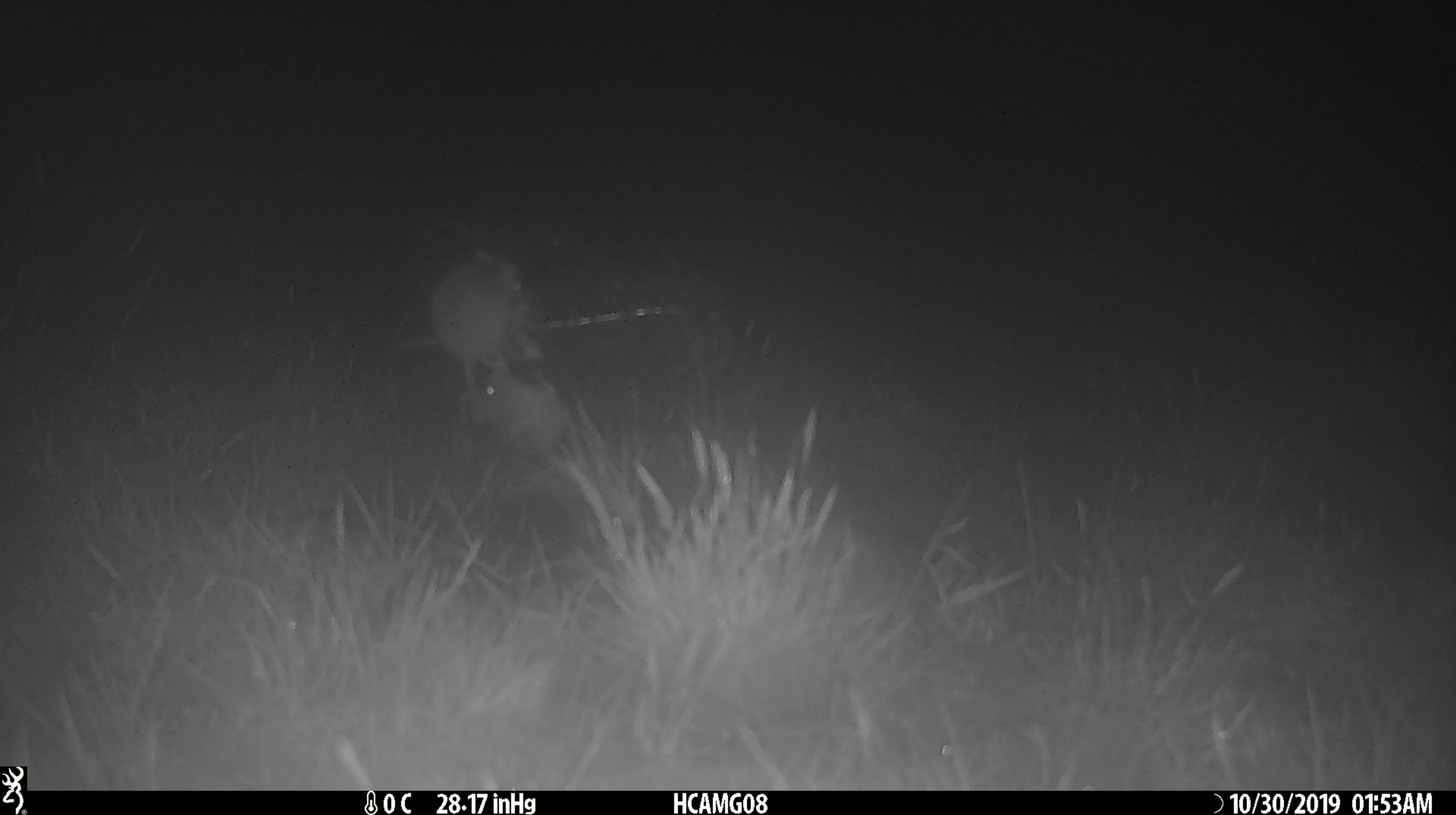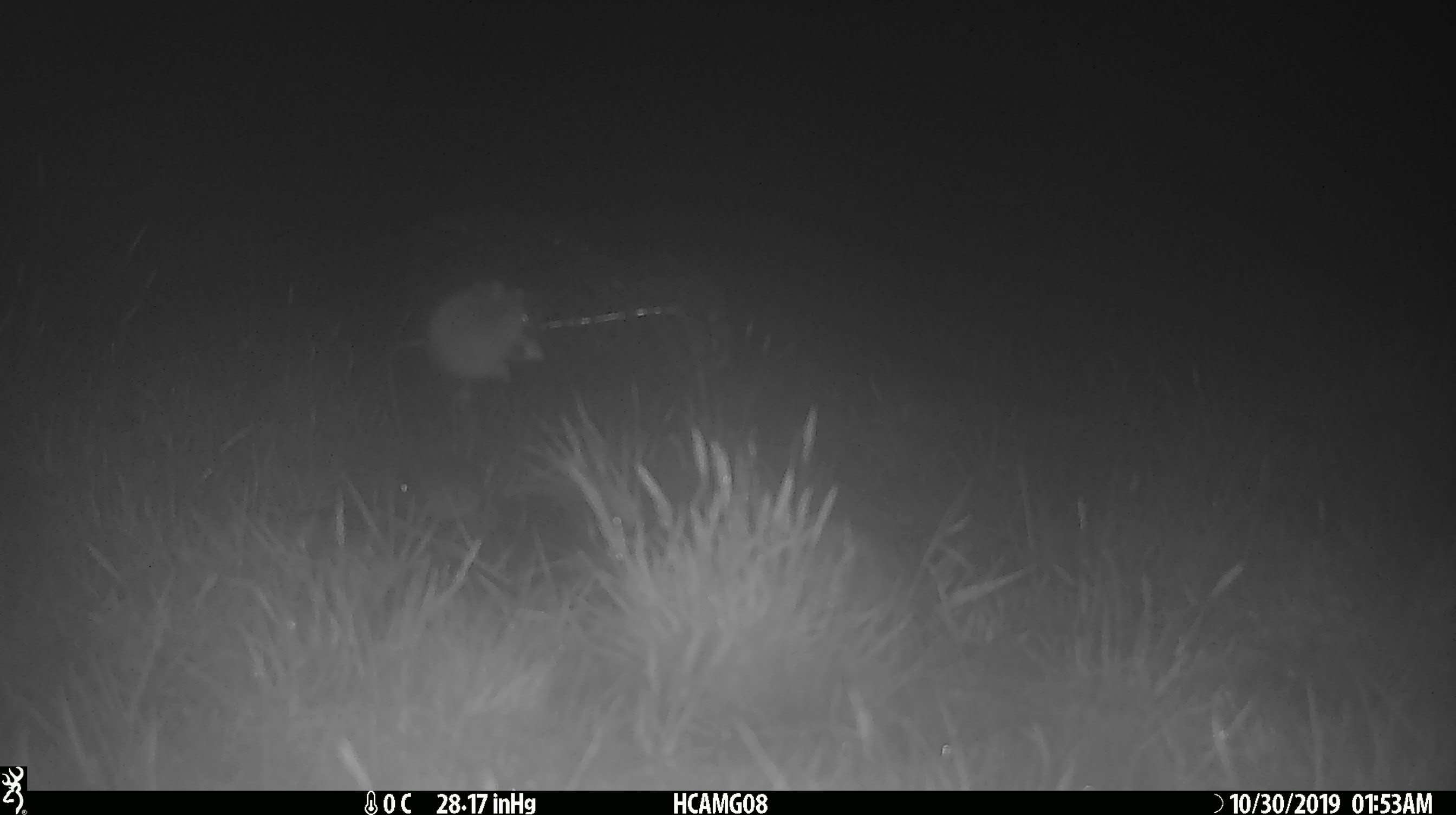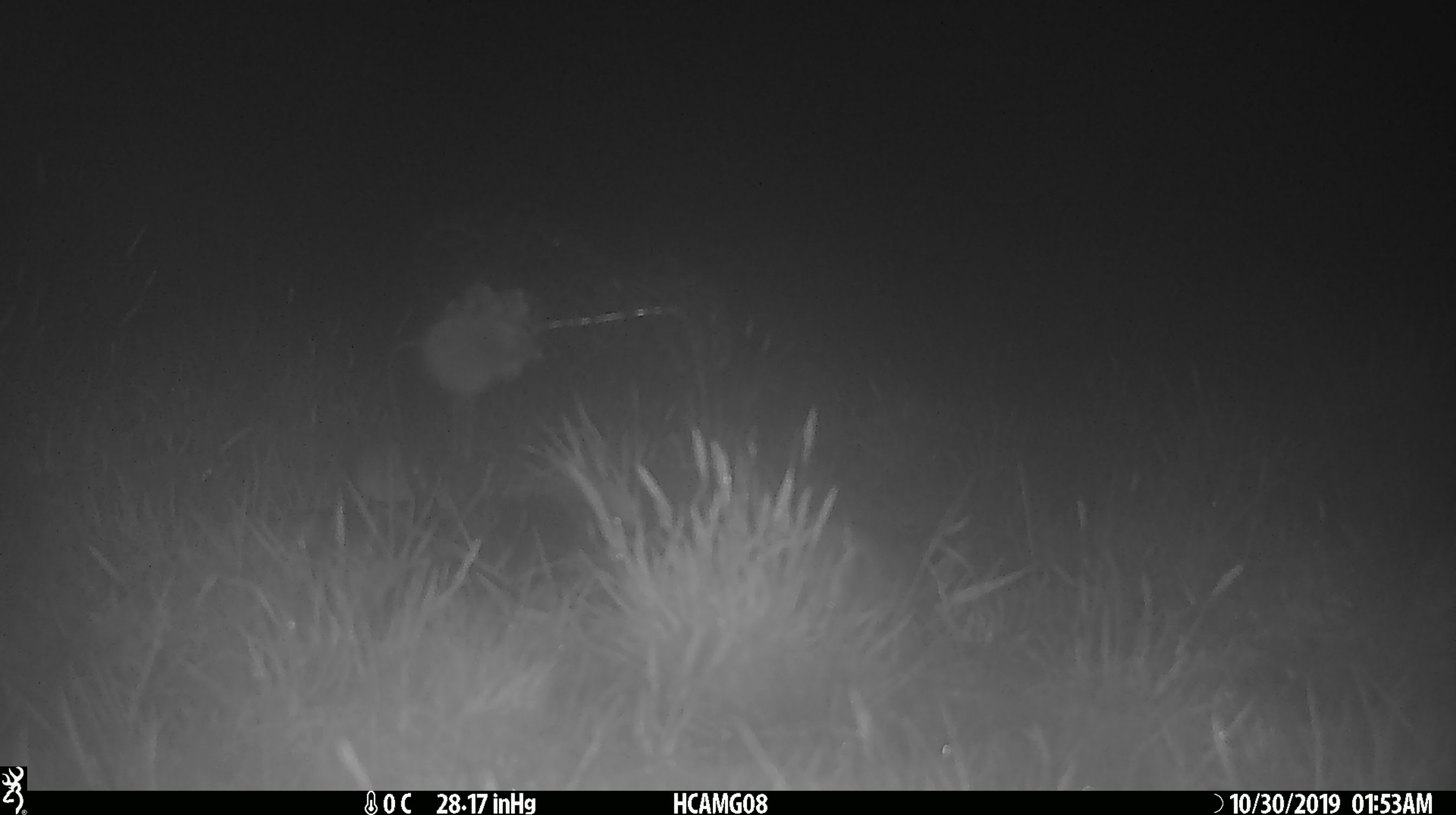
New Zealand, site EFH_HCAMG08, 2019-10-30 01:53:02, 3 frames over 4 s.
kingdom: Animalia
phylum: Chordata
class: Mammalia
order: Rodentia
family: Muridae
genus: Mus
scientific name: Mus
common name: mouse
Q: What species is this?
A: Mouse (Mus).